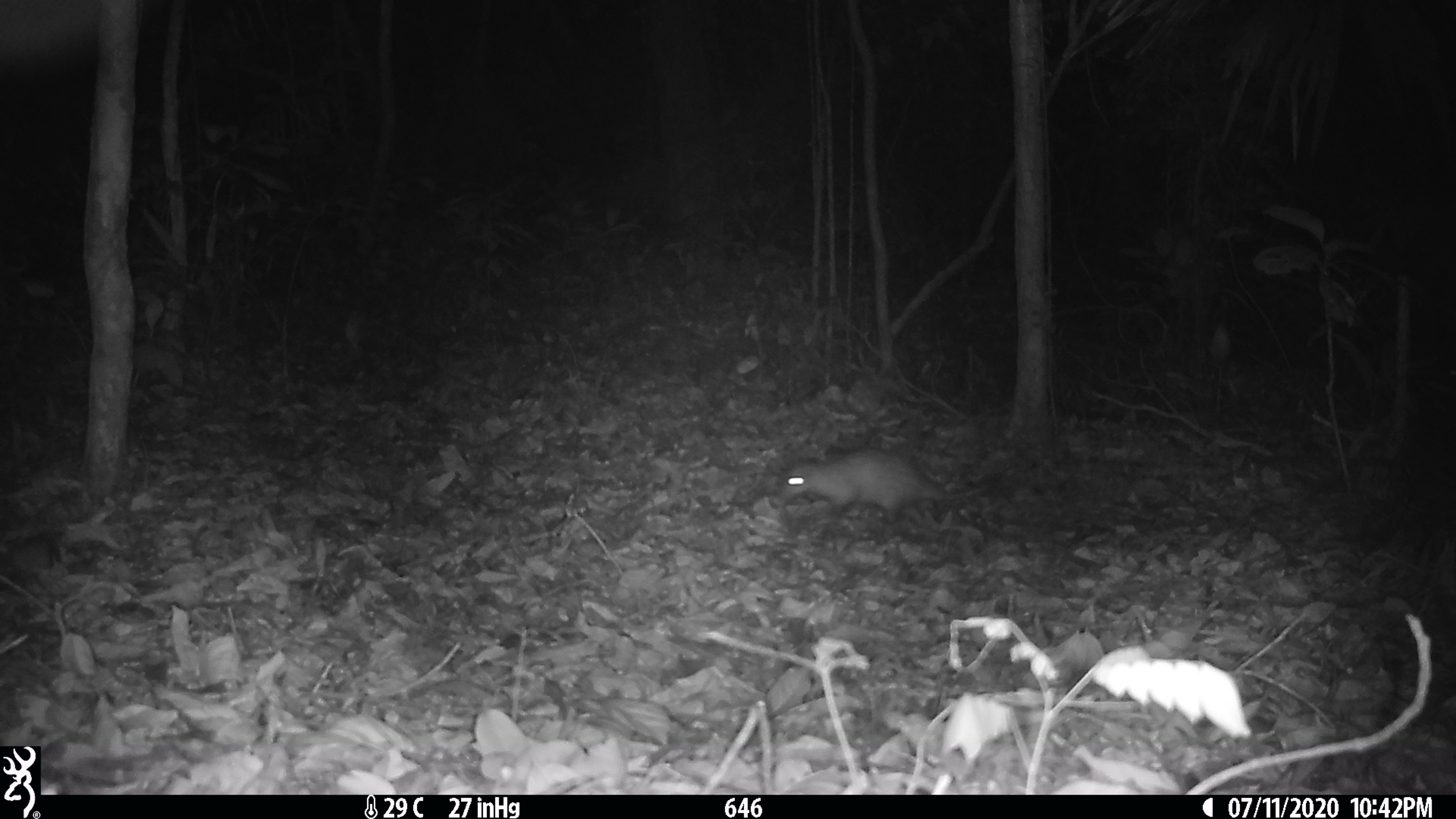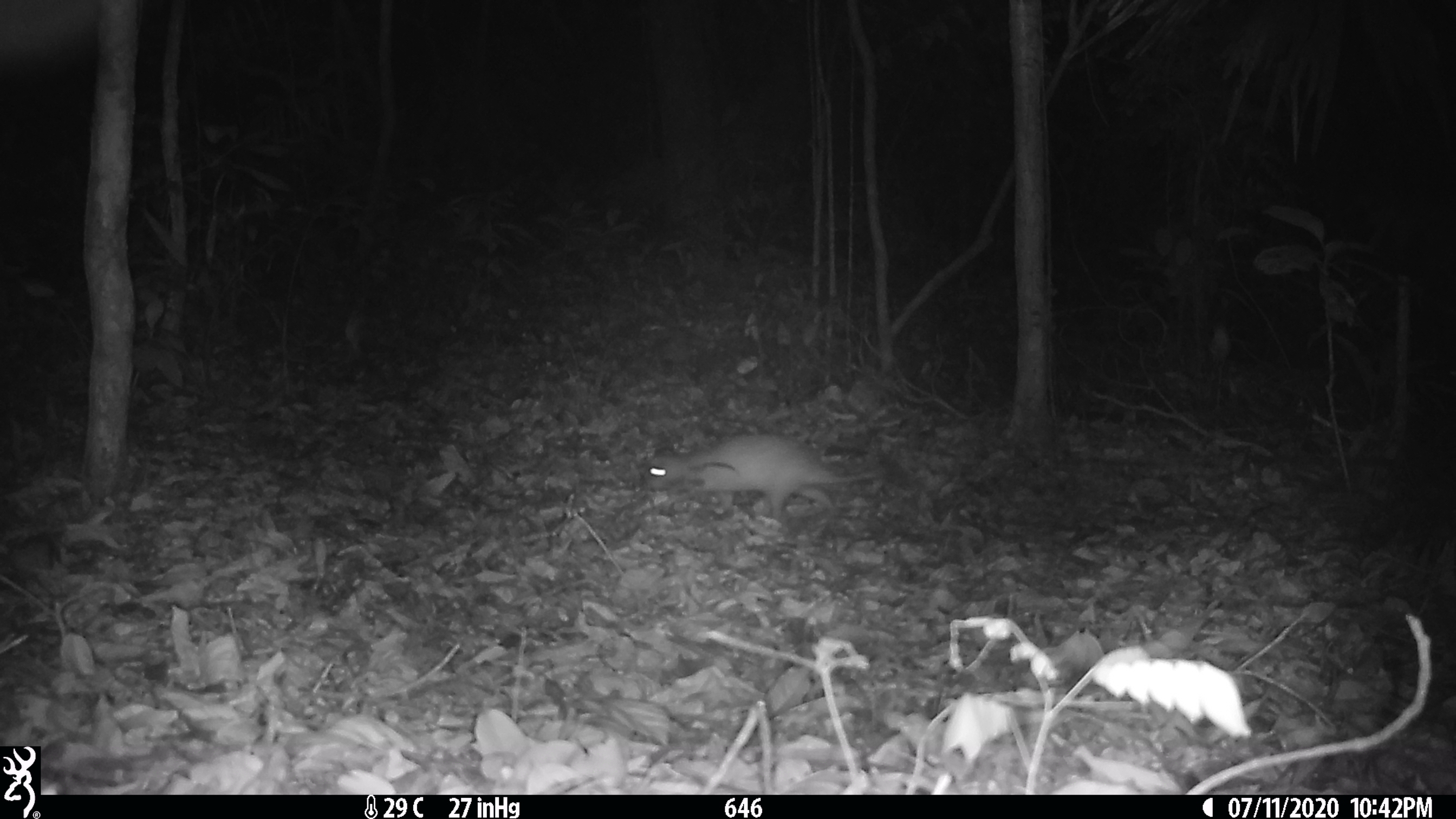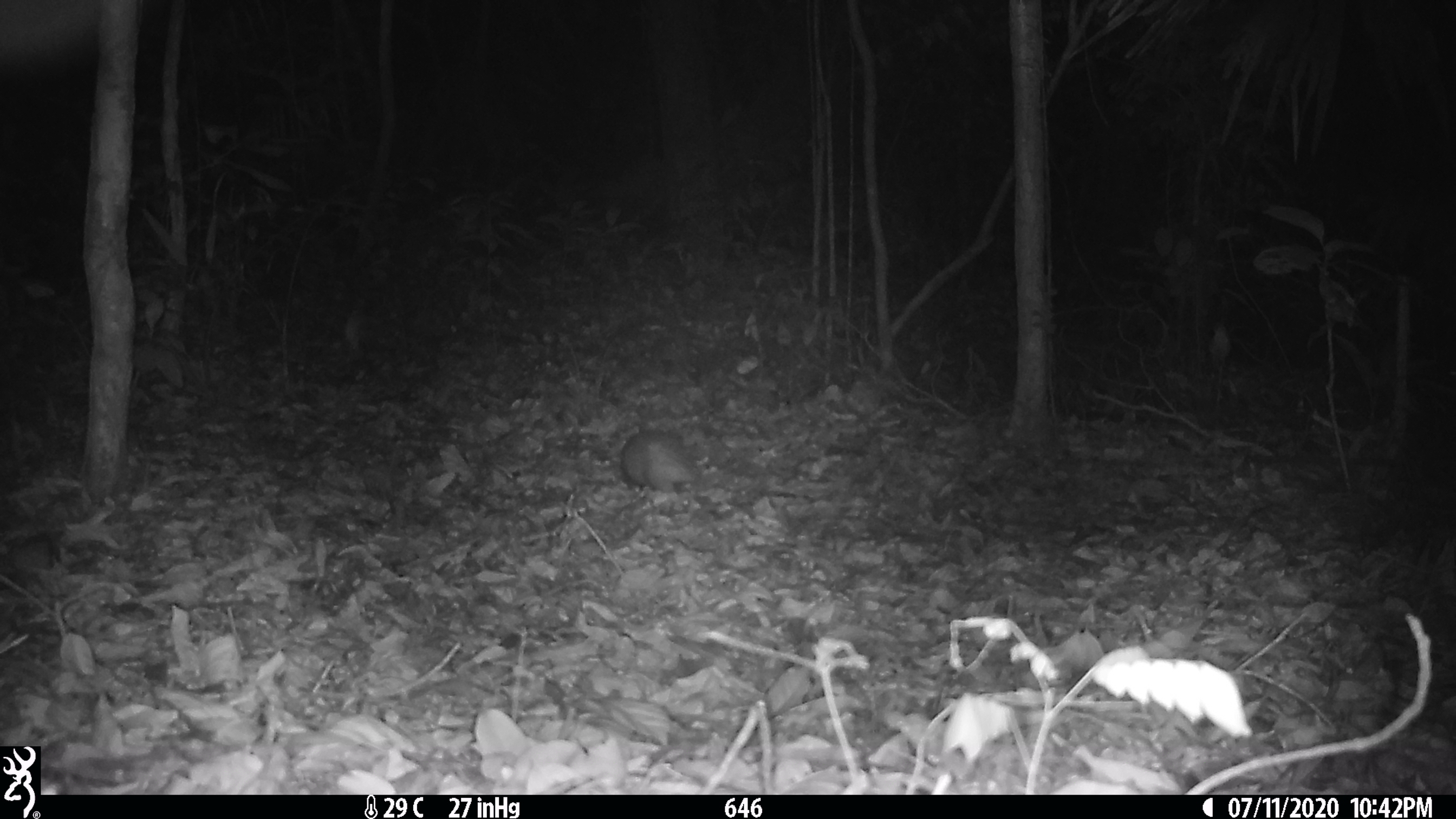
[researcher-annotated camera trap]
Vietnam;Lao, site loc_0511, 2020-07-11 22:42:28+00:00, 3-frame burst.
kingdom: Animalia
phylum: Chordata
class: Mammalia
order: Rodentia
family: Hystricidae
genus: Atherurus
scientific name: Atherurus macrourus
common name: asiatic brush-tailed porcupine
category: asiatic brush tailed porcupine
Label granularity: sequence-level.